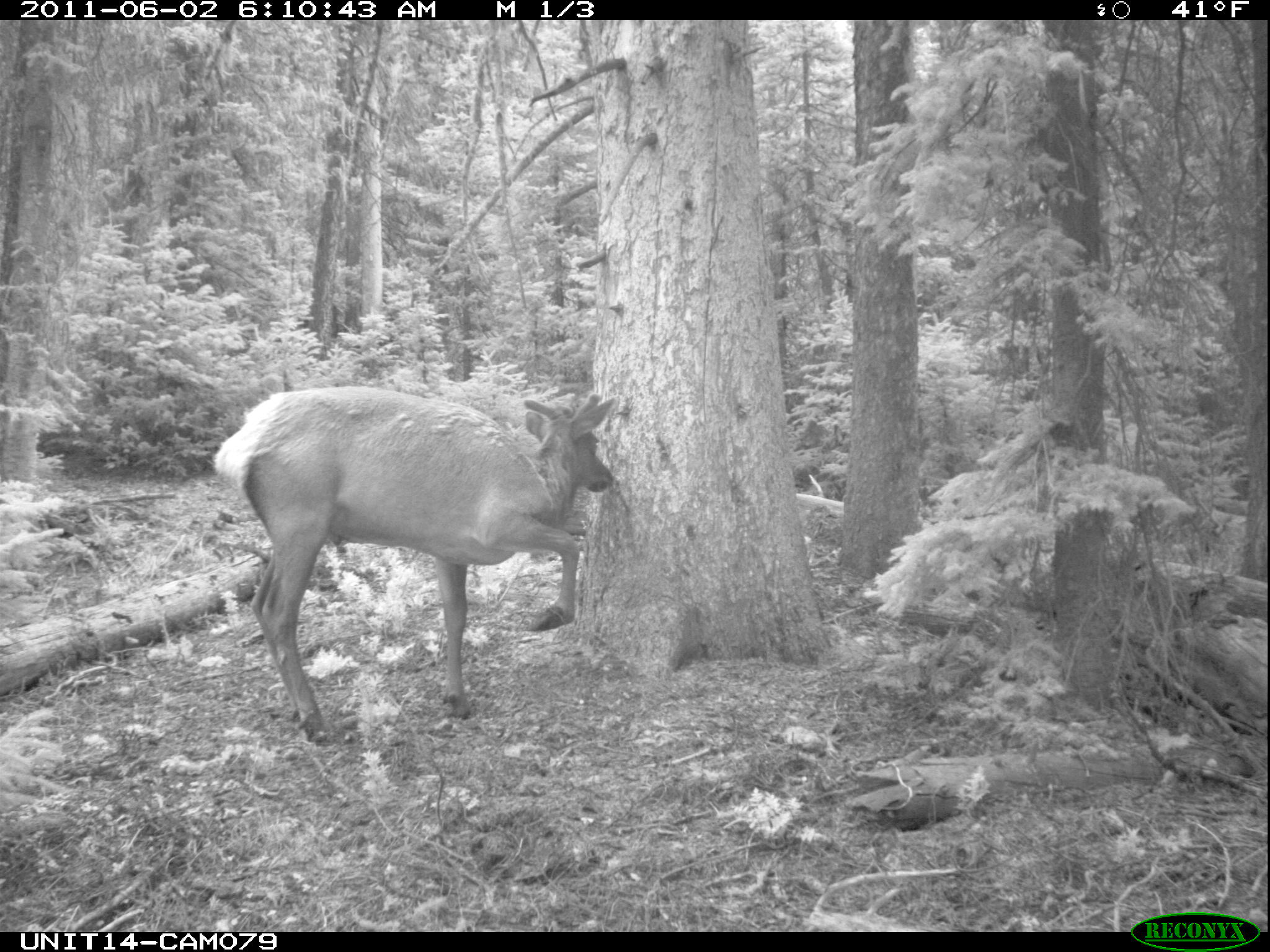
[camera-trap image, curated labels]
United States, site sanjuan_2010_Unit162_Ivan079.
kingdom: Animalia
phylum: Chordata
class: Mammalia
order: Artiodactyla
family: Cervidae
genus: Cervus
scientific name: Cervus elaphus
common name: red deer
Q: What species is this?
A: Cervus elaphus (red deer).